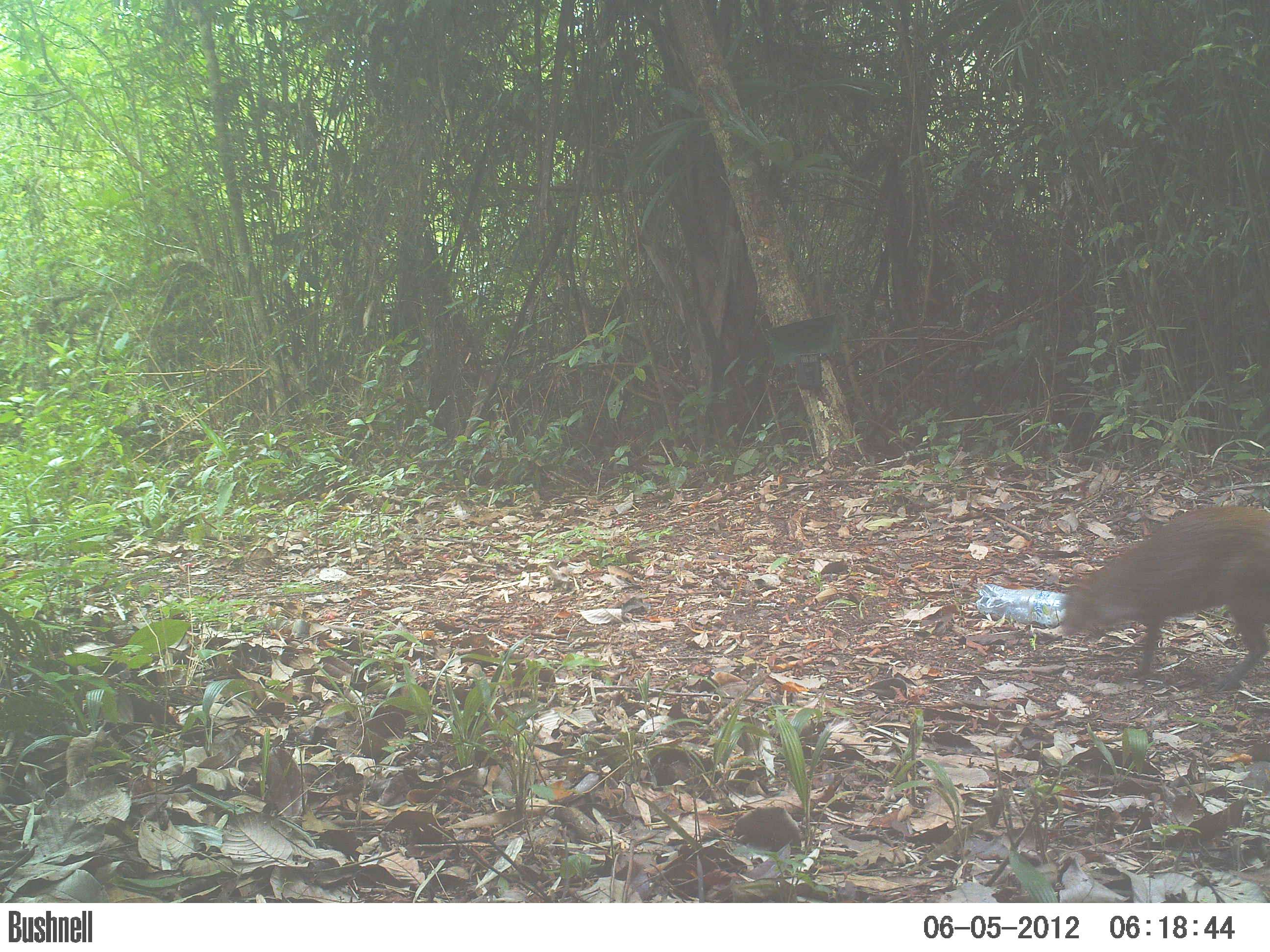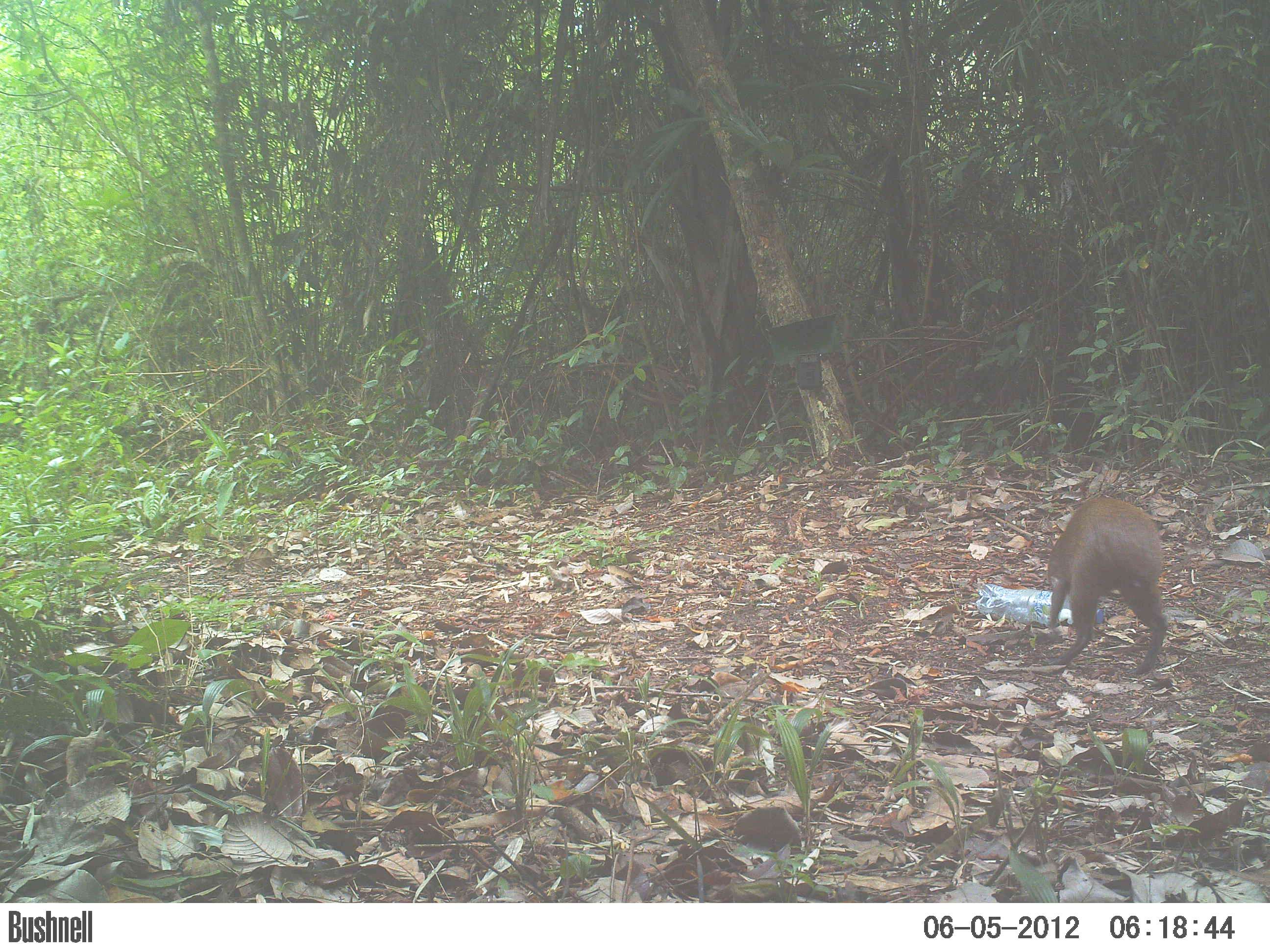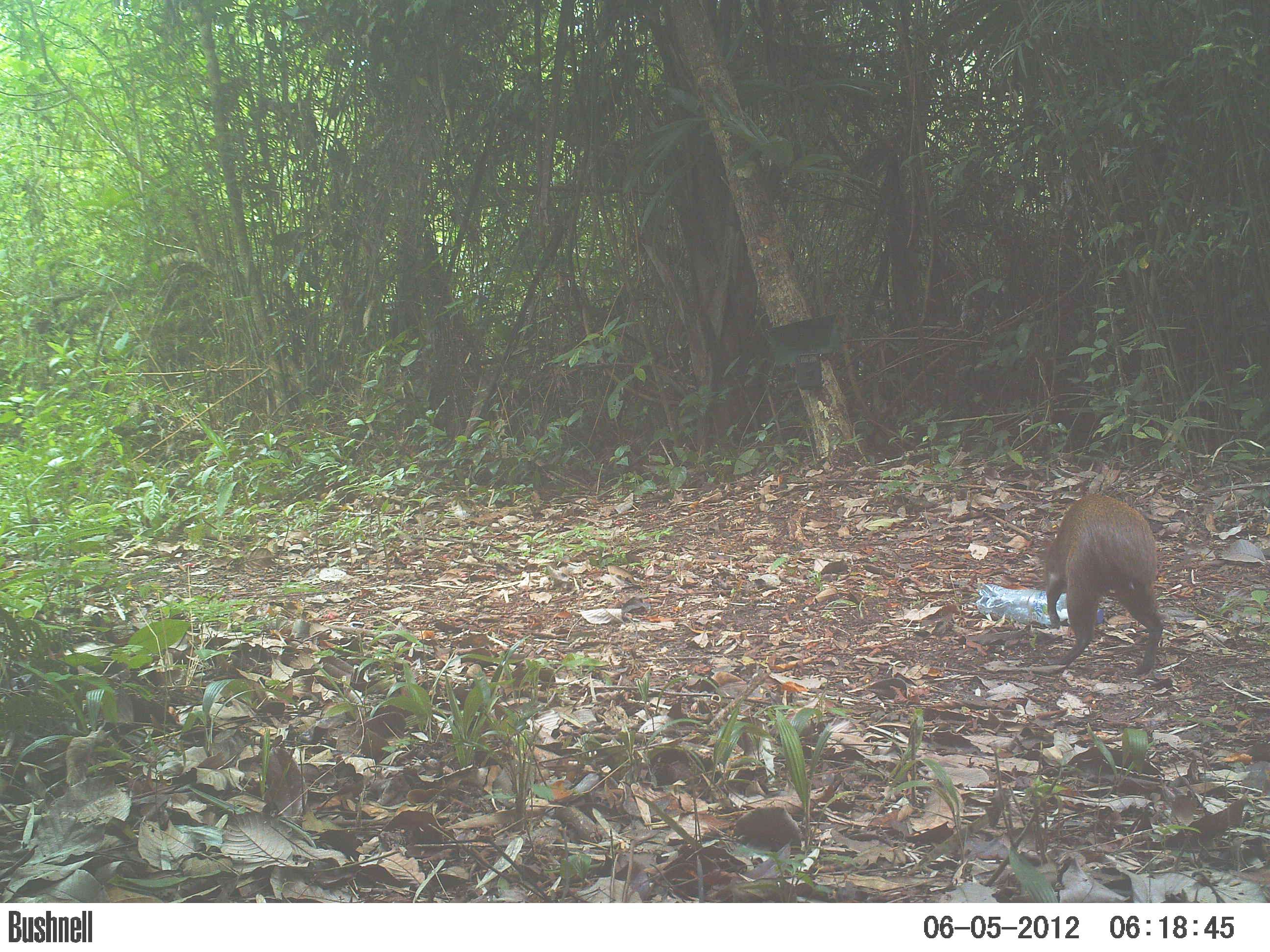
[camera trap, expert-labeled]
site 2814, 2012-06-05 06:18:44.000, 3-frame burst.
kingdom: Animalia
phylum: Chordata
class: Mammalia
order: Rodentia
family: Dasyproctidae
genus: Dasyprocta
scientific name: Dasyprocta punctata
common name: central american agouti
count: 1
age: adult